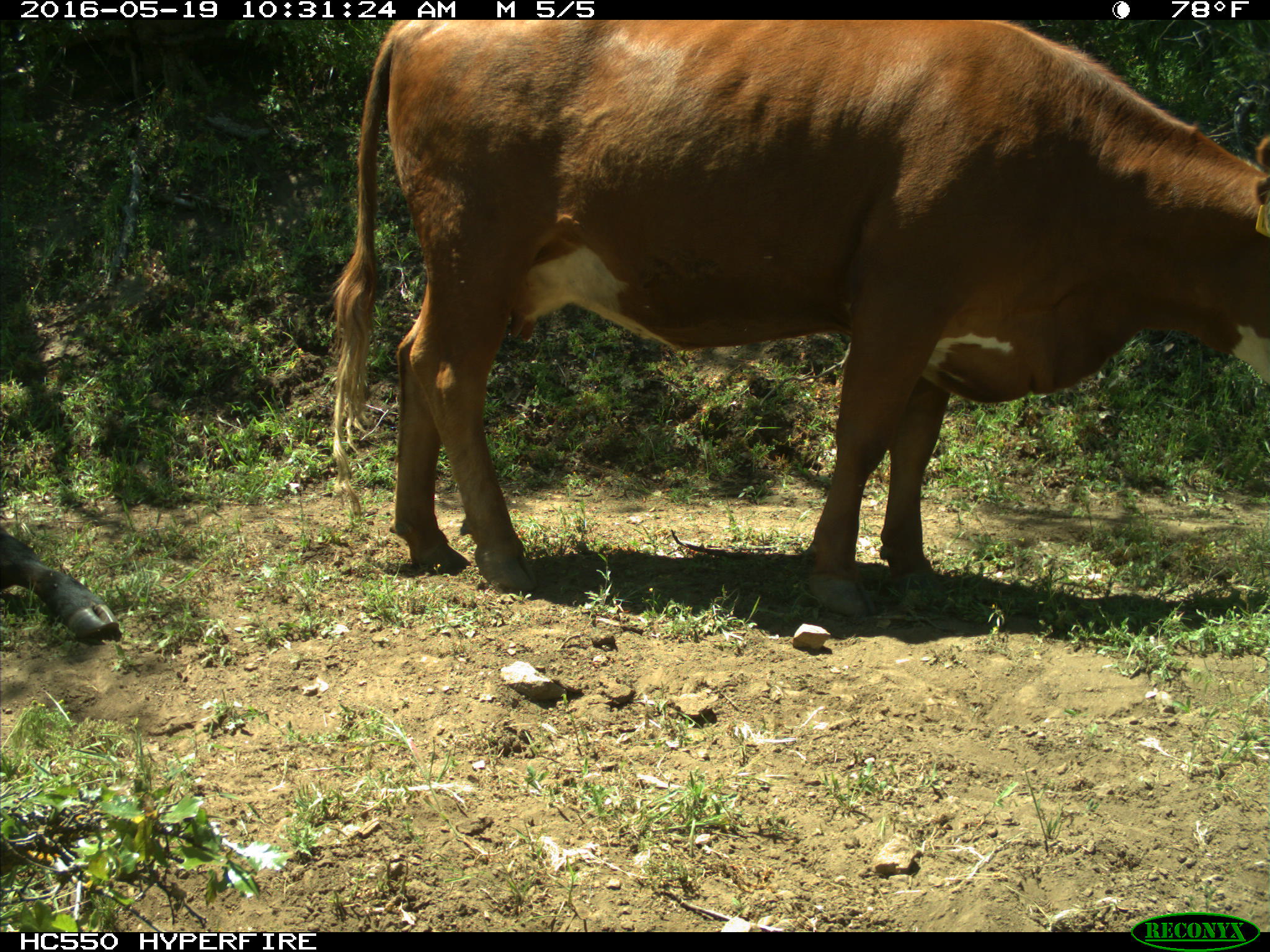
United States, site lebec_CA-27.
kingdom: Animalia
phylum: Chordata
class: Mammalia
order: Artiodactyla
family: Bovidae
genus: Bos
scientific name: Bos taurus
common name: domestic cow